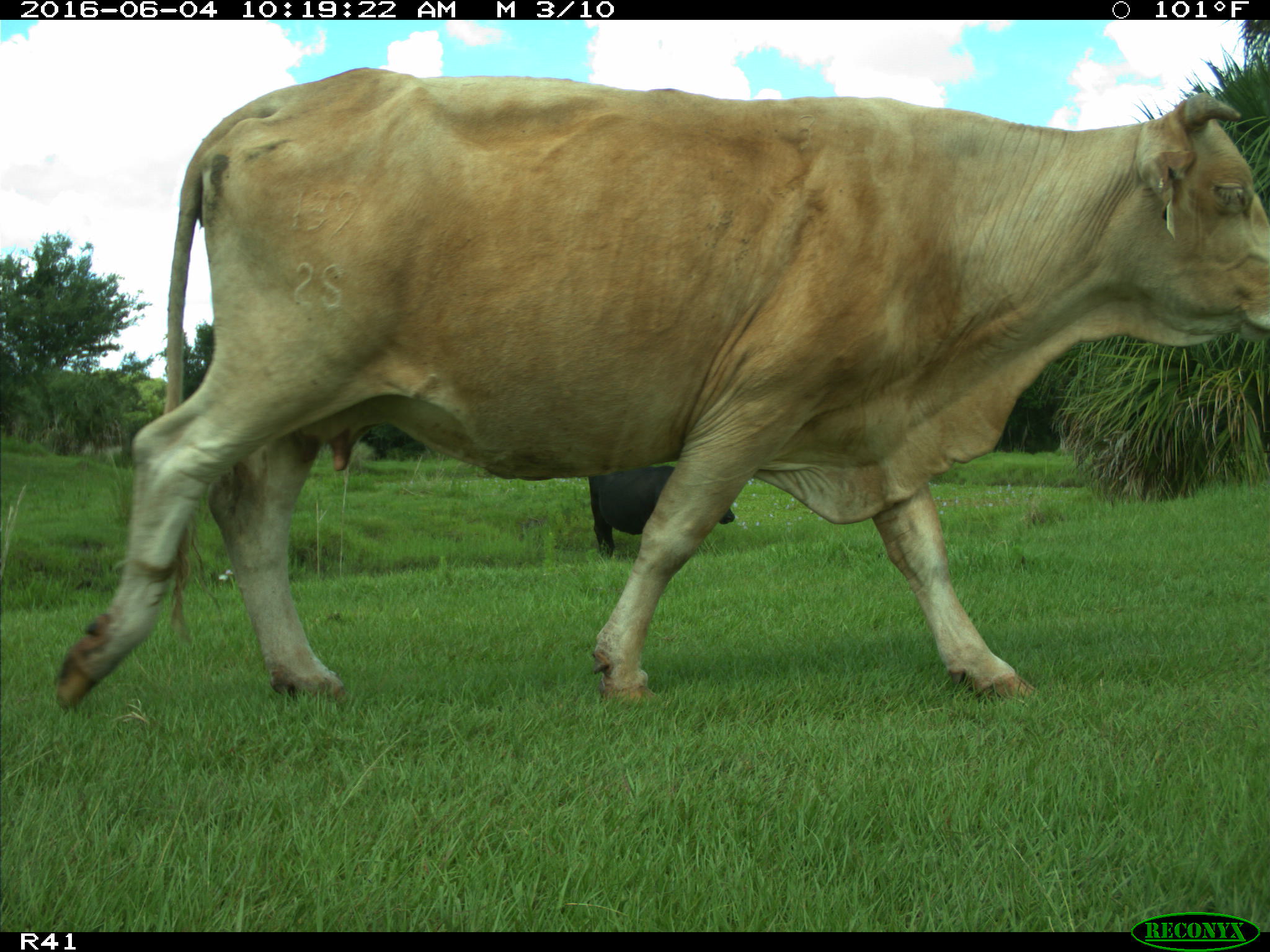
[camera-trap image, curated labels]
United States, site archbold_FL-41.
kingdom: Animalia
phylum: Chordata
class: Mammalia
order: Artiodactyla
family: Bovidae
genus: Bos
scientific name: Bos taurus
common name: domestic cow